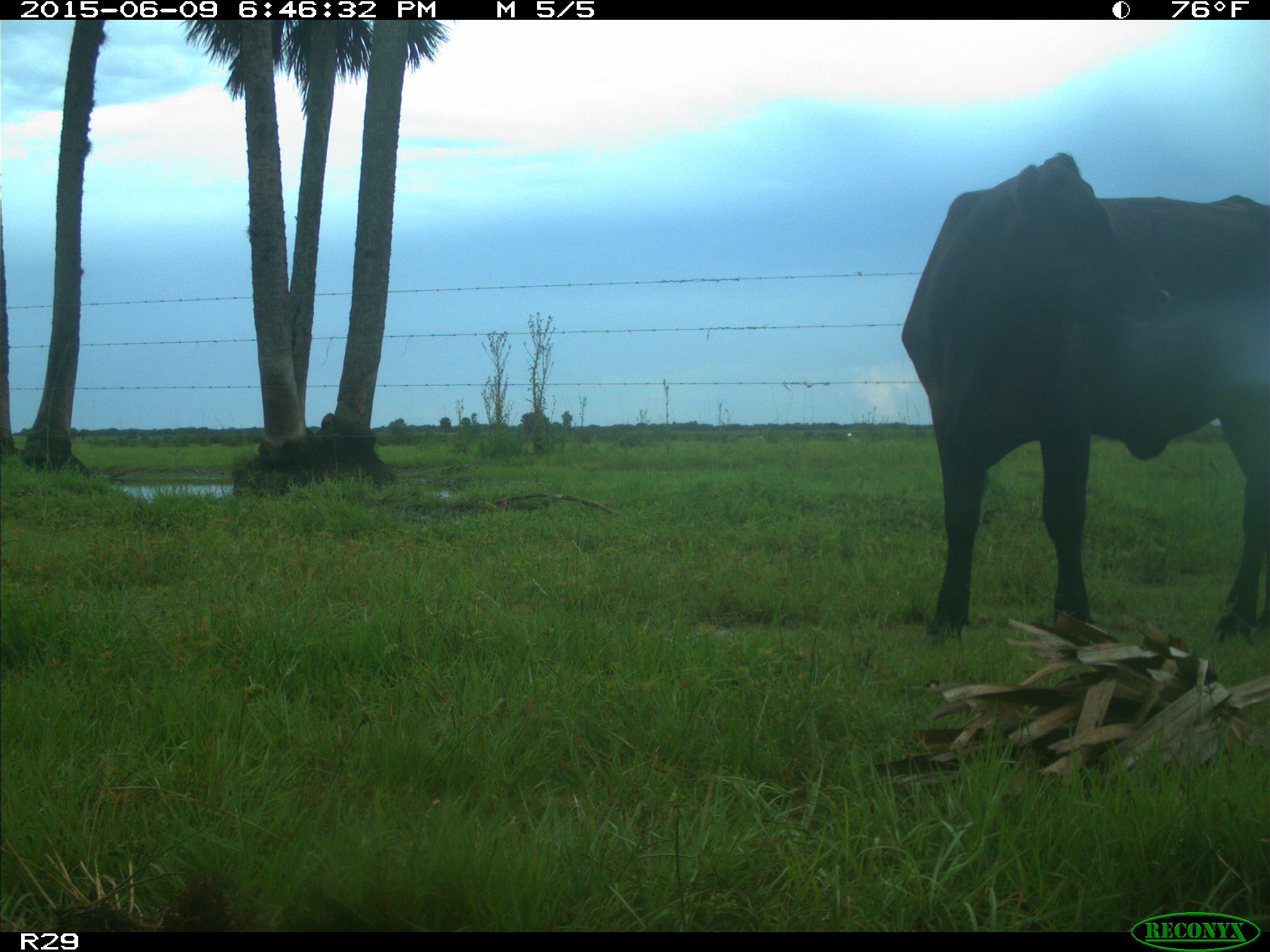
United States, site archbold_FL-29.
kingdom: Animalia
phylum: Chordata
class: Mammalia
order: Artiodactyla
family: Bovidae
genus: Bos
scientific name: Bos taurus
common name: domestic cow